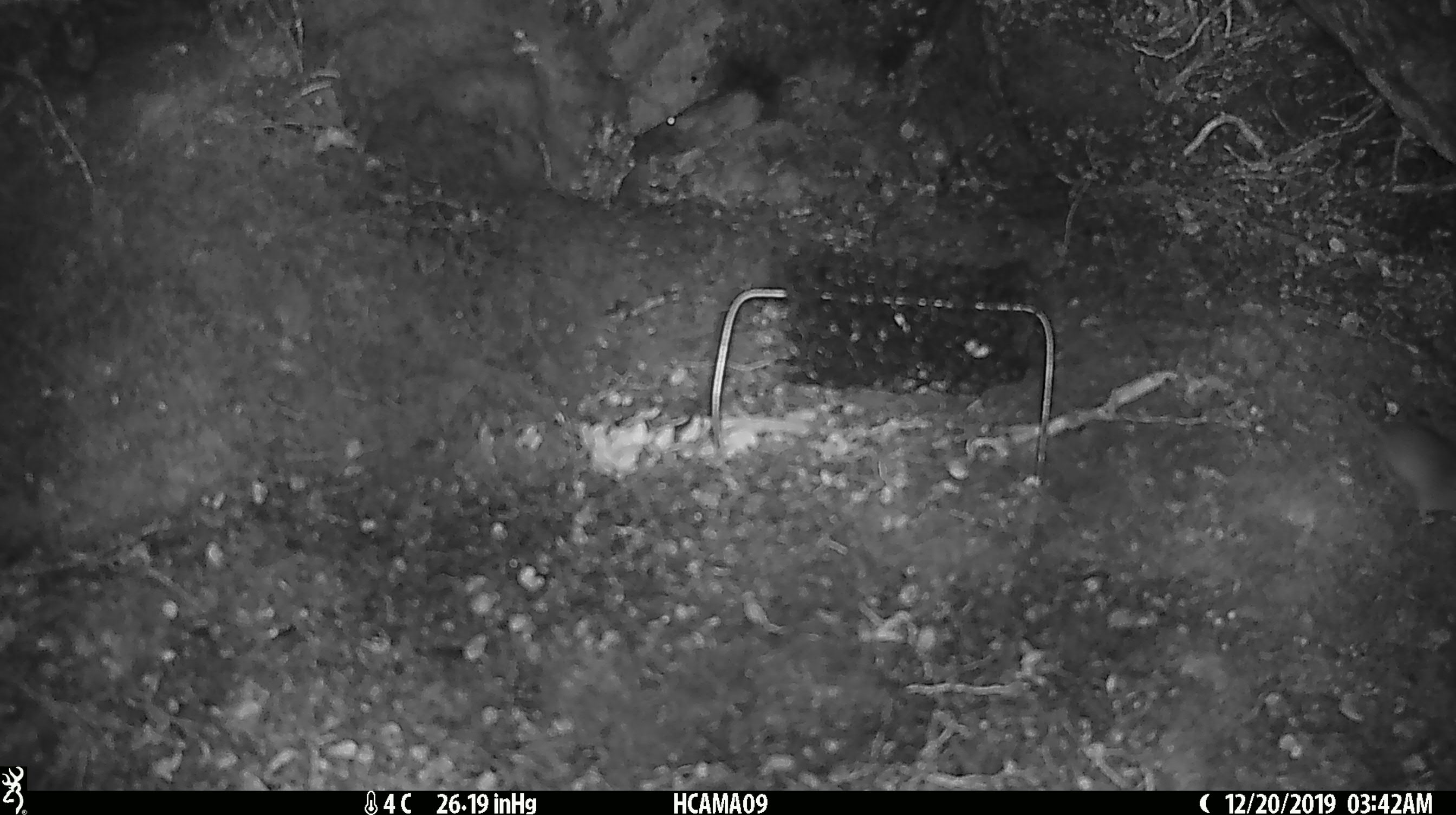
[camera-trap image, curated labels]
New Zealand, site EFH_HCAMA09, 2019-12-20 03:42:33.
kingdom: Animalia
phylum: Chordata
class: Mammalia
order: Rodentia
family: Muridae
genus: Mus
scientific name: Mus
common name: mouse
Mouse (Mus).